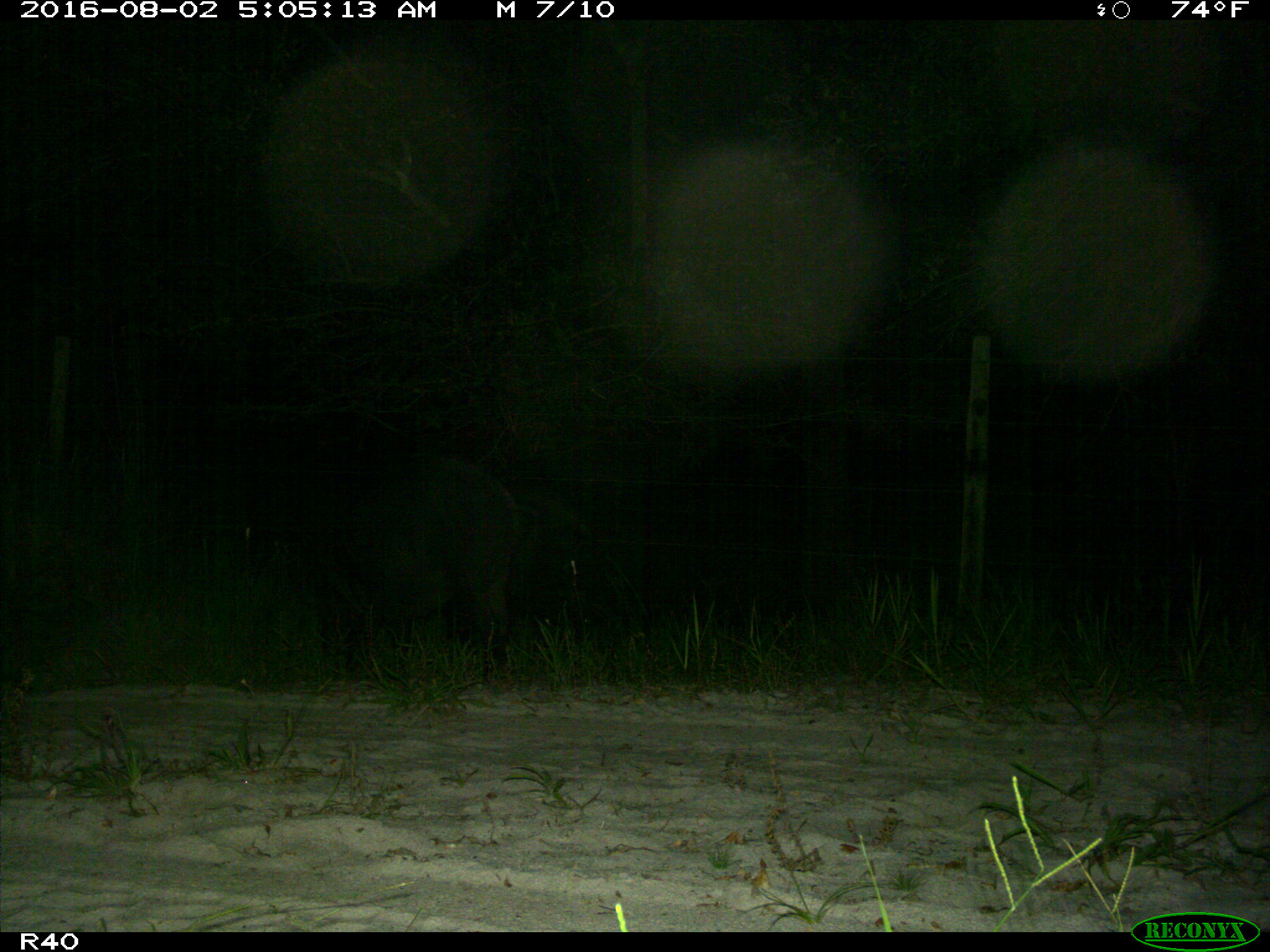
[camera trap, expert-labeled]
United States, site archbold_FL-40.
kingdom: Animalia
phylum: Chordata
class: Mammalia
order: Artiodactyla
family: Suidae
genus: Sus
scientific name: Sus scrofa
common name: wild boar